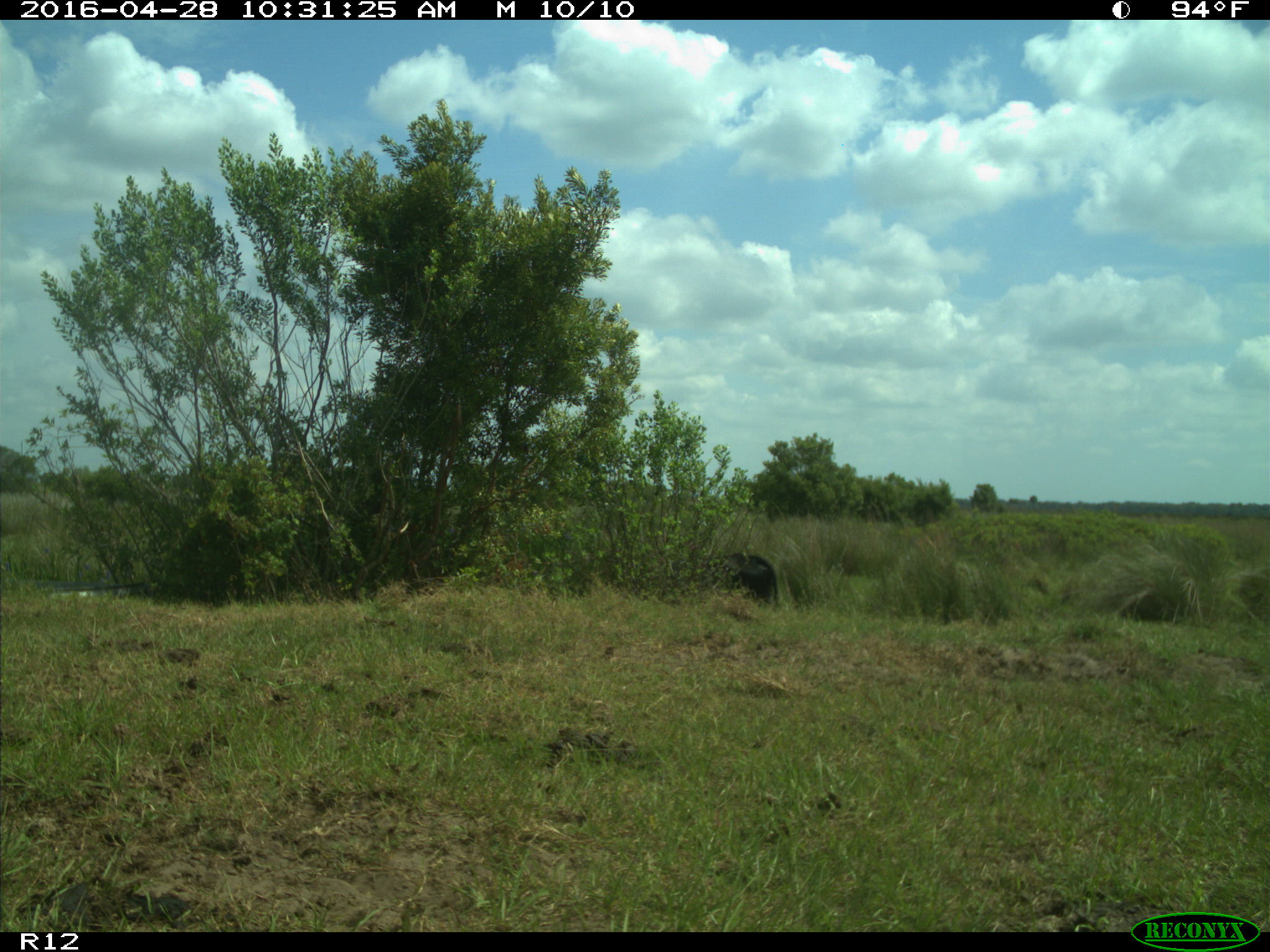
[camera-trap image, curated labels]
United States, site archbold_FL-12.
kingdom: Animalia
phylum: Chordata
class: Mammalia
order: Artiodactyla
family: Bovidae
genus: Bos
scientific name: Bos taurus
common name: domestic cow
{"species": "Bos taurus (domestic cow)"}